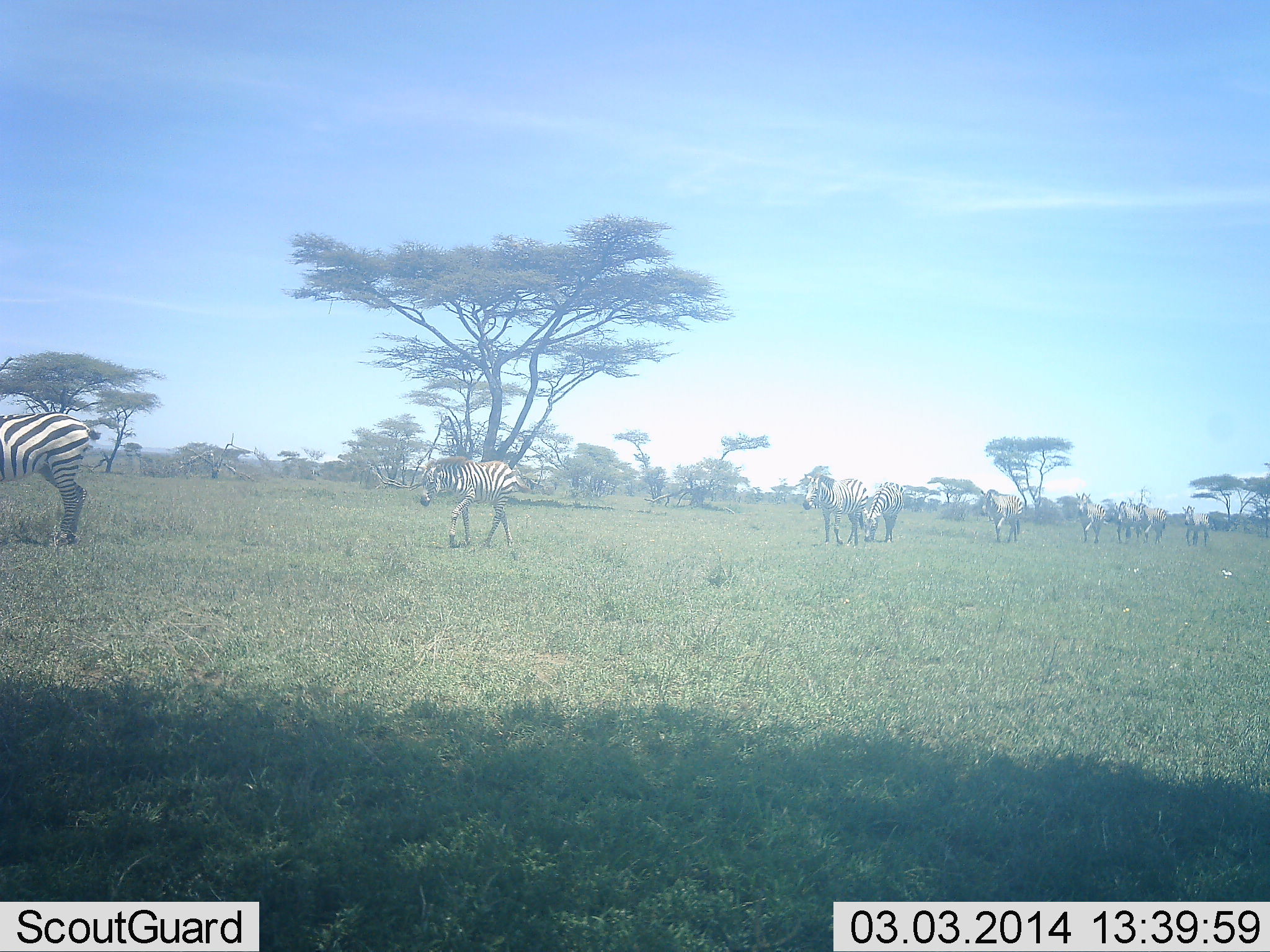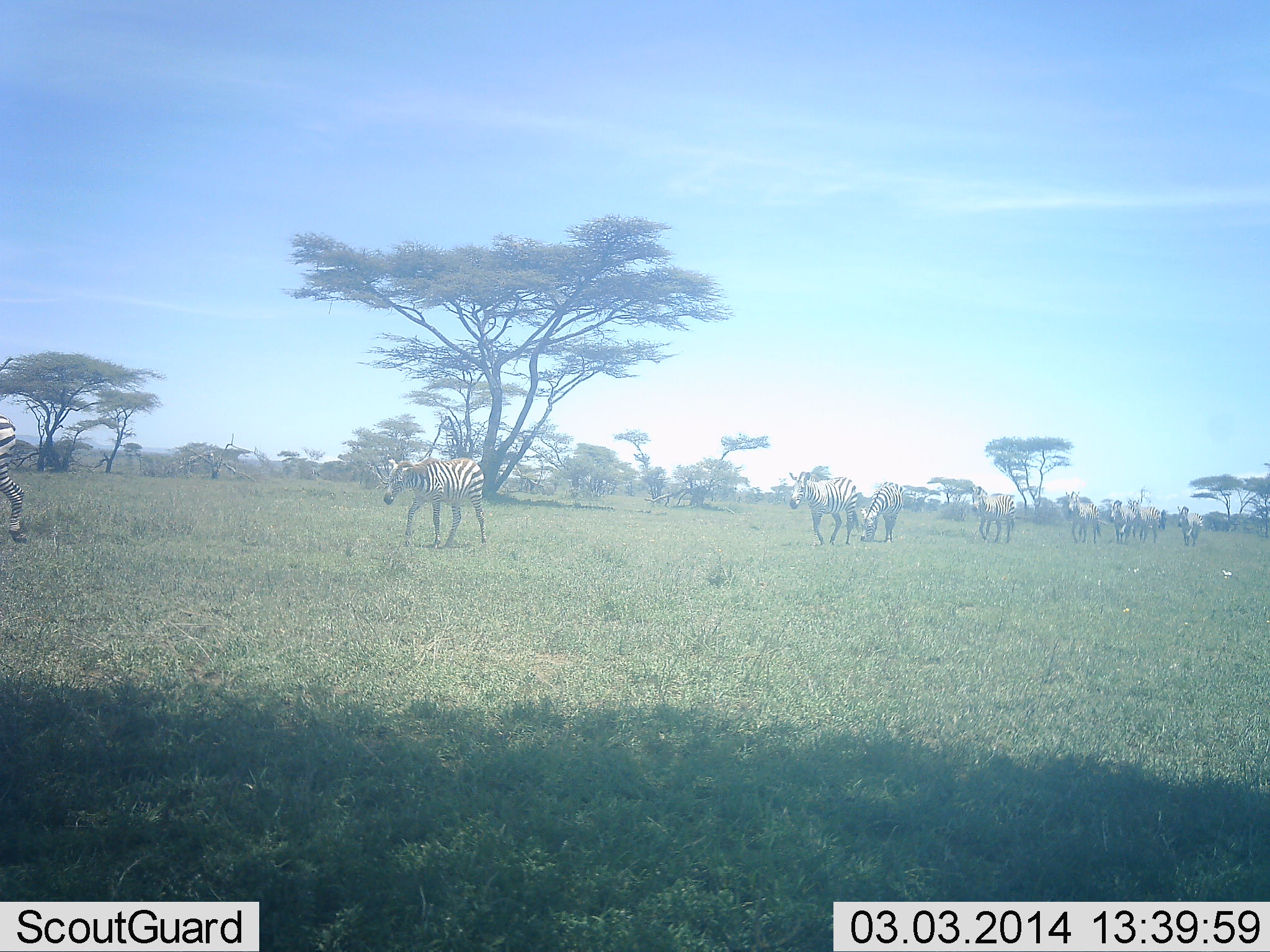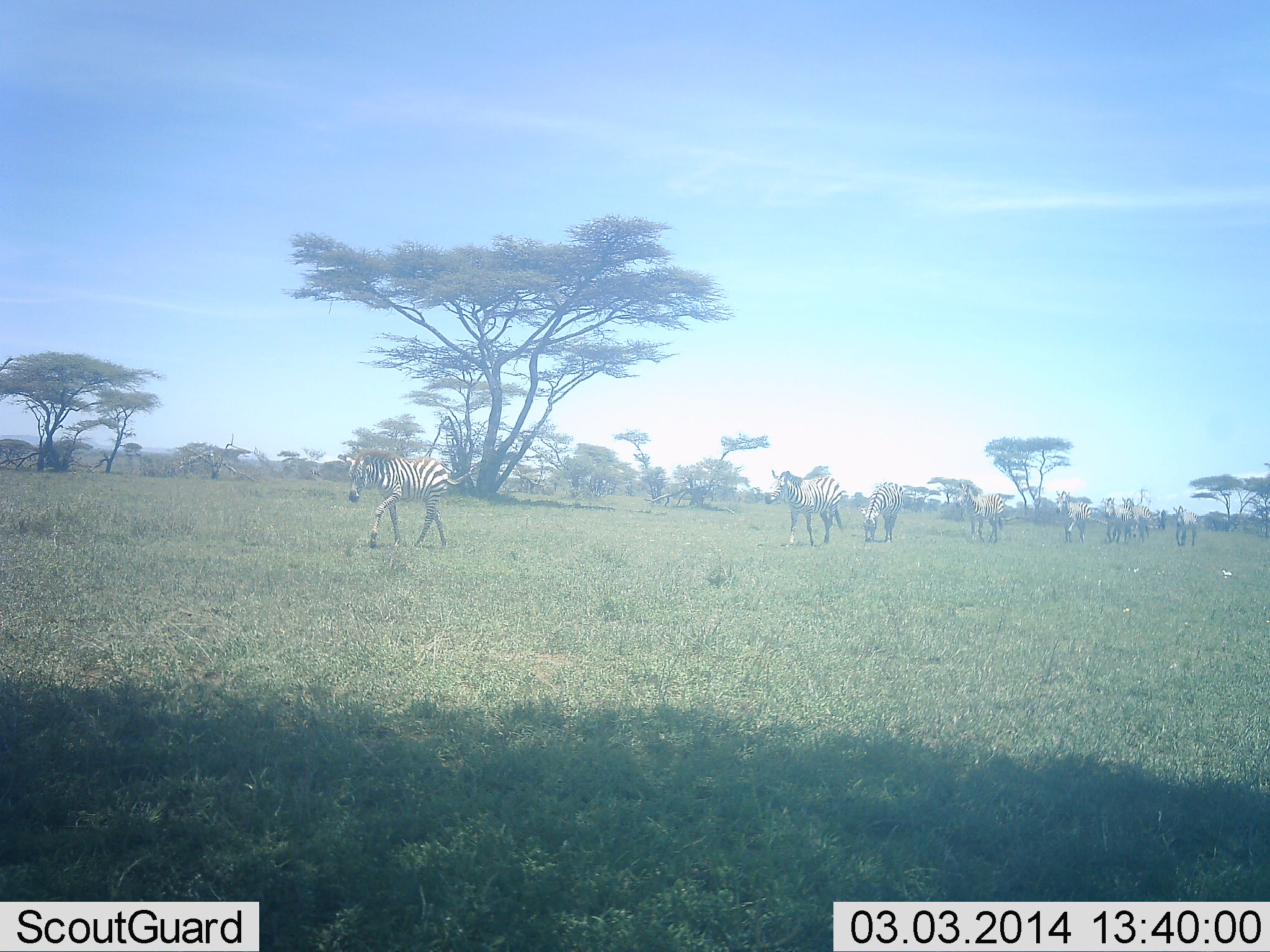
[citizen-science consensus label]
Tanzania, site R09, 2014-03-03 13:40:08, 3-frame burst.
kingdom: Animalia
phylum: Chordata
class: Mammalia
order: Perissodactyla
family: Equidae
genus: Equus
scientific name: Equus quagga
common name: plains zebra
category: zebra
Zebra (plains zebra) (Equus quagga), count 9. Behavior (volunteer vote fractions): standing 0%, resting 0%, moving 100%, interacting 0%. Young present (vote fraction): 0%. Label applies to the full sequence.